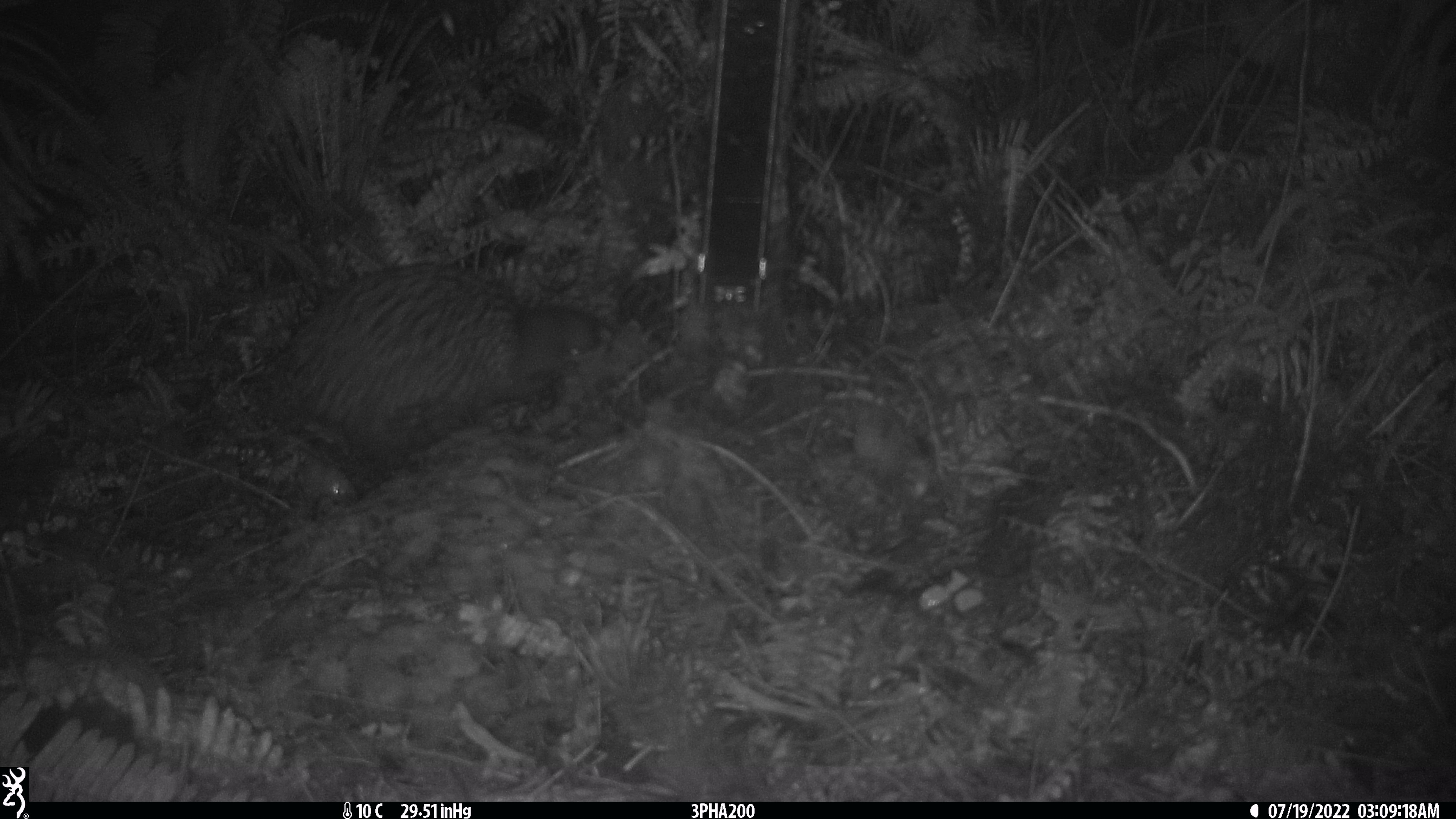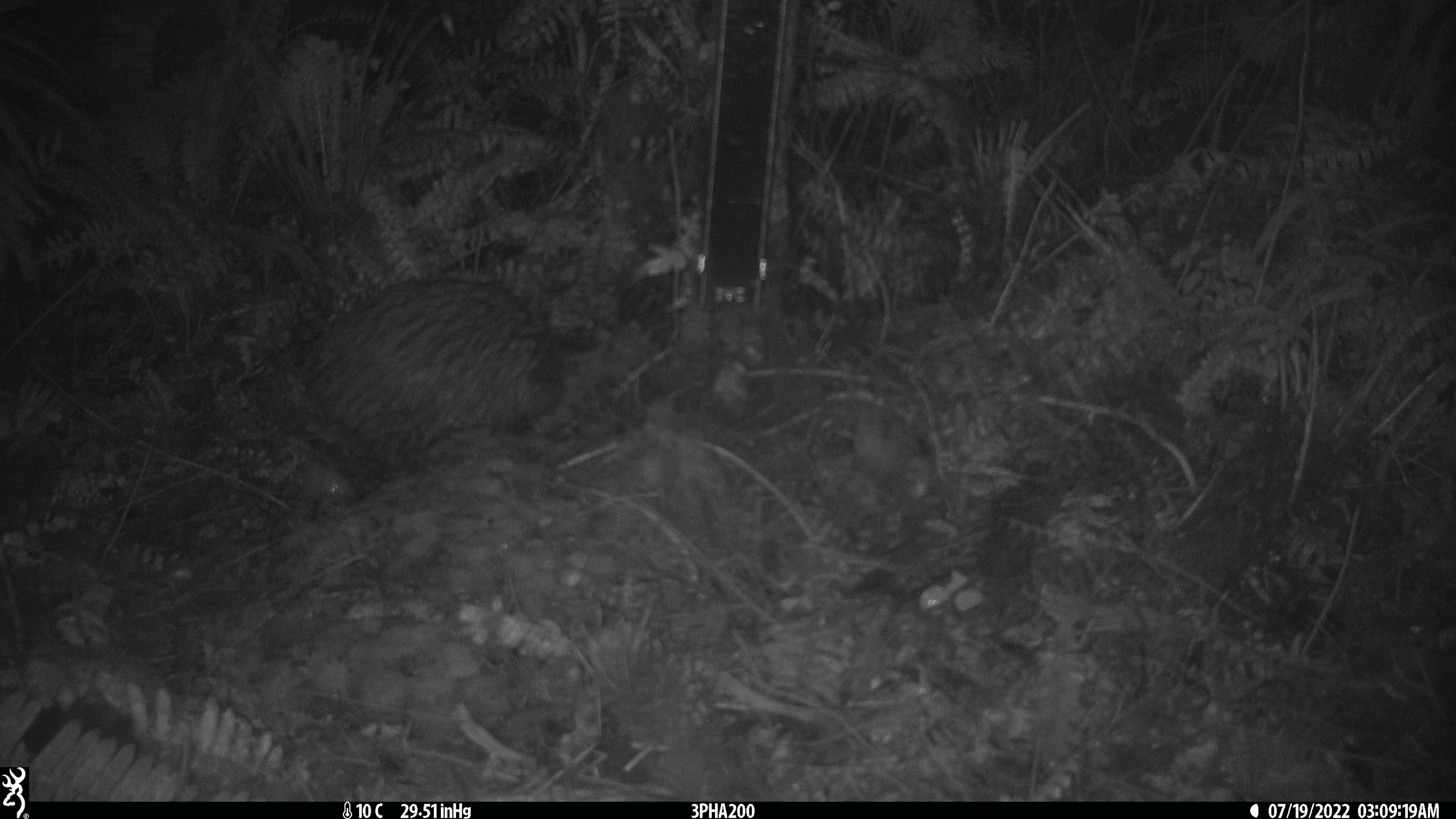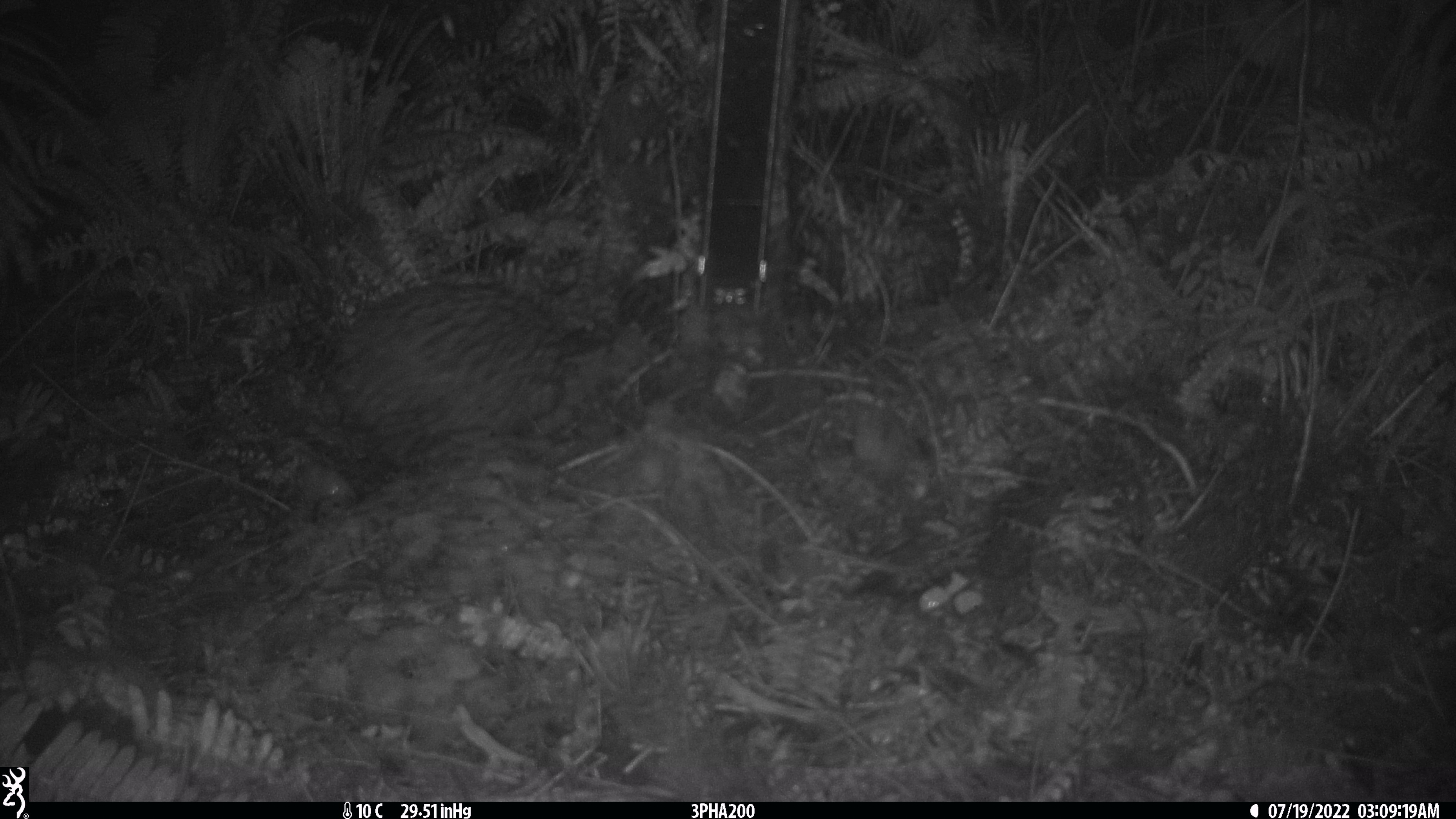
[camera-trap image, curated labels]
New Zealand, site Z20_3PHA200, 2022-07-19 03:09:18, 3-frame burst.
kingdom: Animalia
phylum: Chordata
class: Aves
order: Apterygiformes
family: Apterygidae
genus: Apteryx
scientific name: Apteryx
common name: kiwi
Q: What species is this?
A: Kiwi (Apteryx).